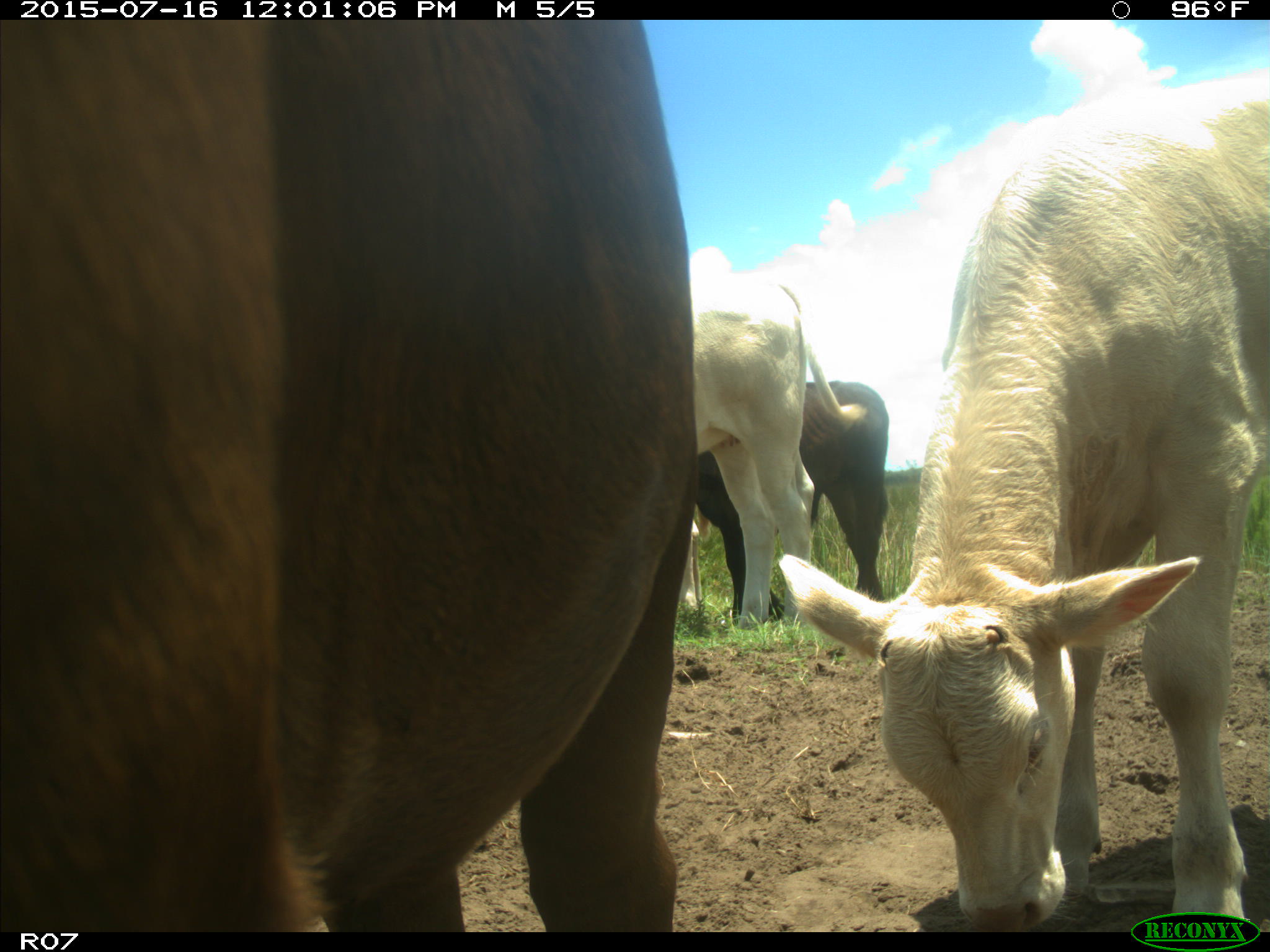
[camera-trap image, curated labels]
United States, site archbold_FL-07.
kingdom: Animalia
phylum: Chordata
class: Mammalia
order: Artiodactyla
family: Bovidae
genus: Bos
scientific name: Bos taurus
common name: domestic cow